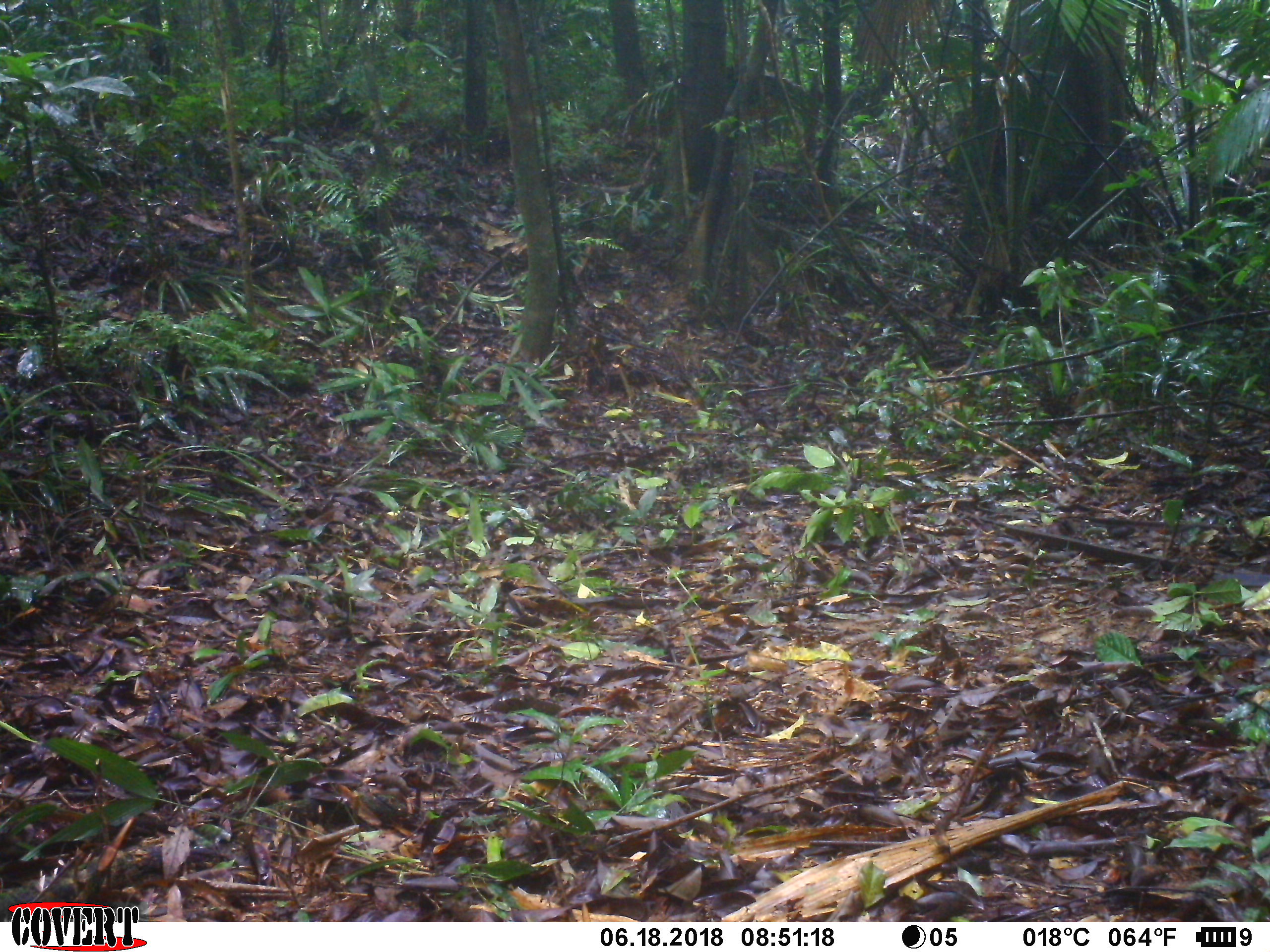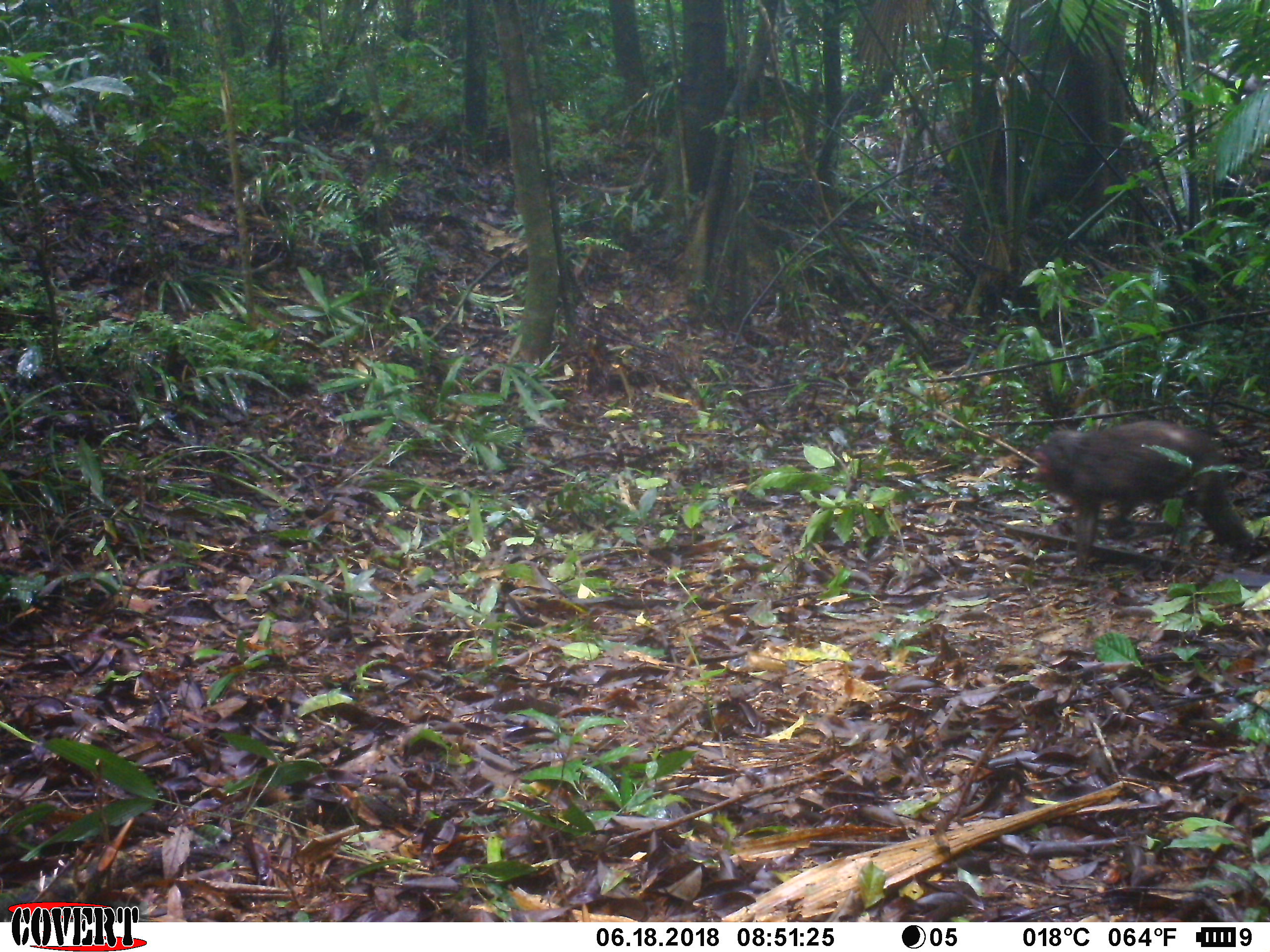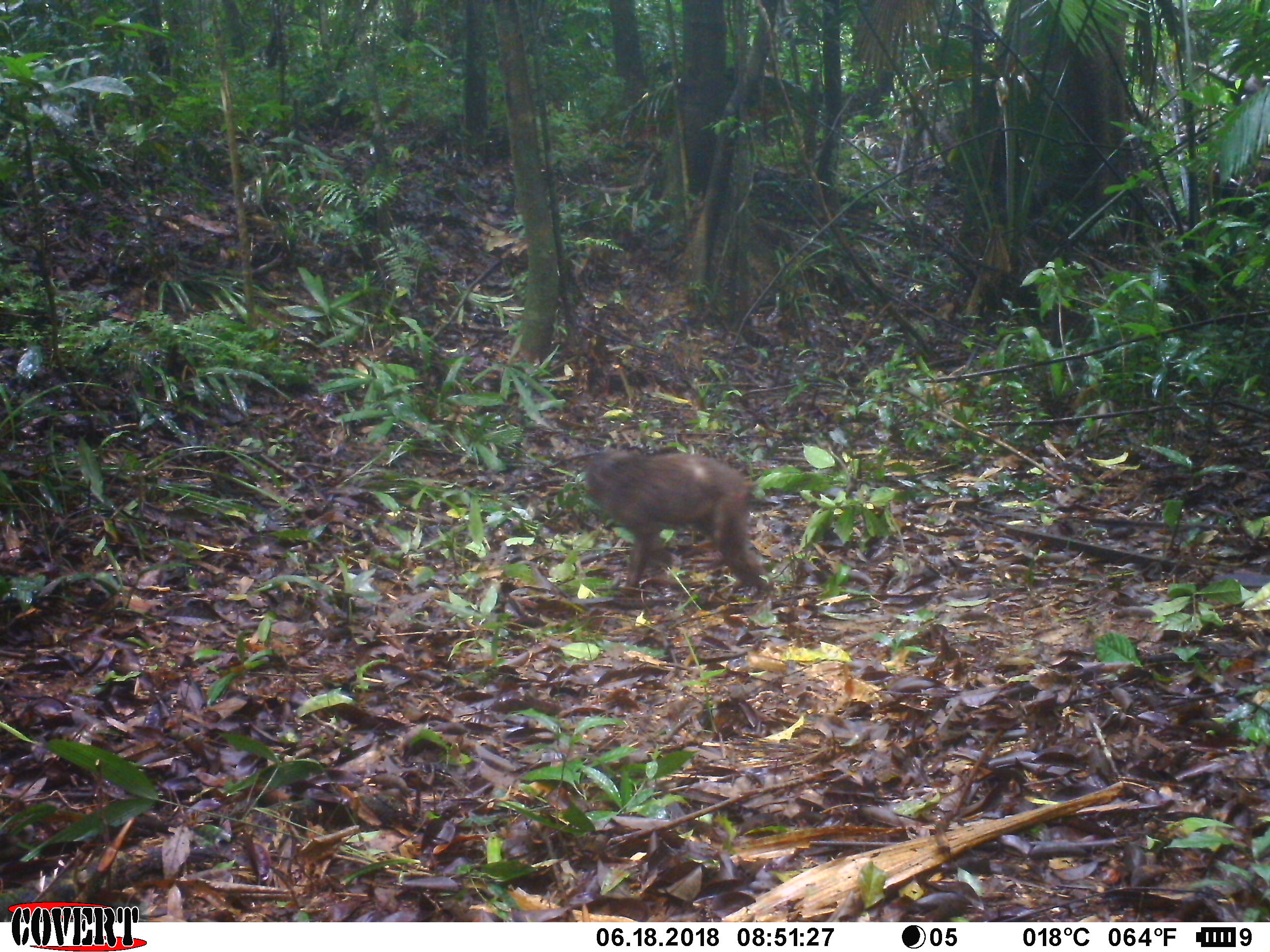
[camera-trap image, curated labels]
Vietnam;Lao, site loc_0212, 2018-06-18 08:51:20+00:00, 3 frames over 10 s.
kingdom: Animalia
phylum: Chordata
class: Mammalia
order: Primates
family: Cercopithecidae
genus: Macaca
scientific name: Macaca arctoides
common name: stump-tailed macaque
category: stump tailed macaque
Stump tailed macaque (stump-tailed macaque) (Macaca arctoides). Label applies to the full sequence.